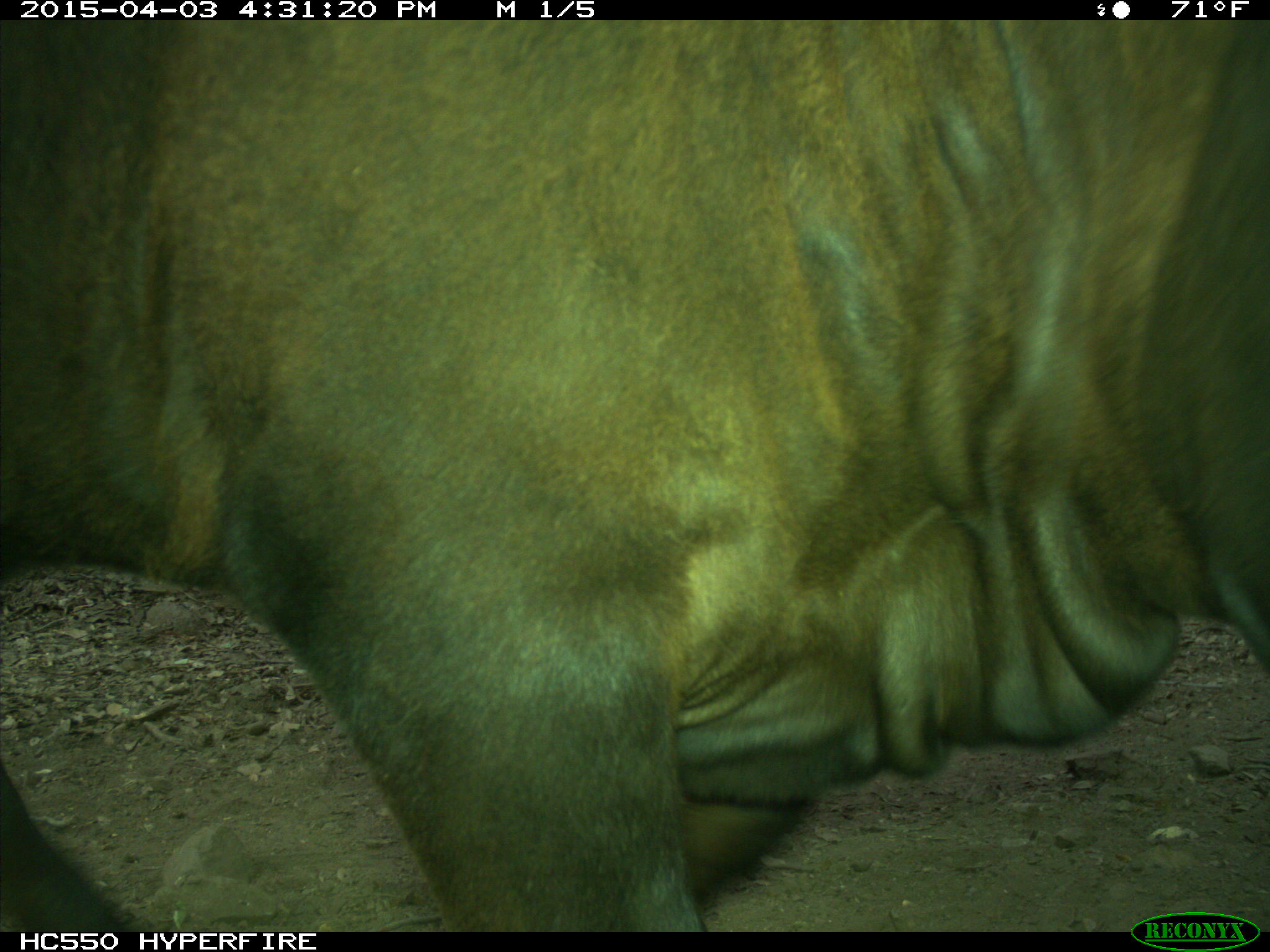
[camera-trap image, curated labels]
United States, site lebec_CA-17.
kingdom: Animalia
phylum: Chordata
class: Mammalia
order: Artiodactyla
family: Bovidae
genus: Bos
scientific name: Bos taurus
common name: domestic cow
Bos taurus (domestic cow).